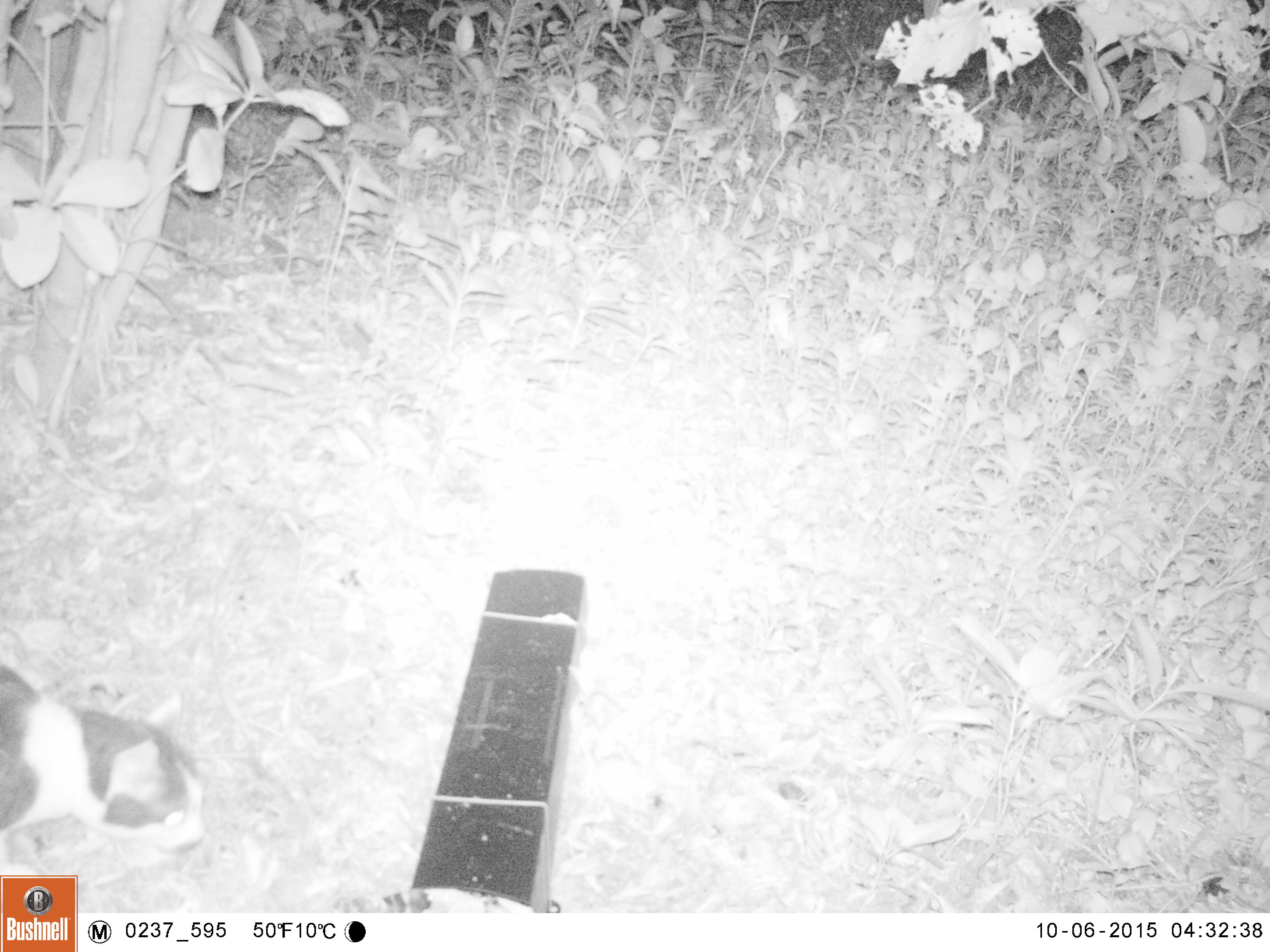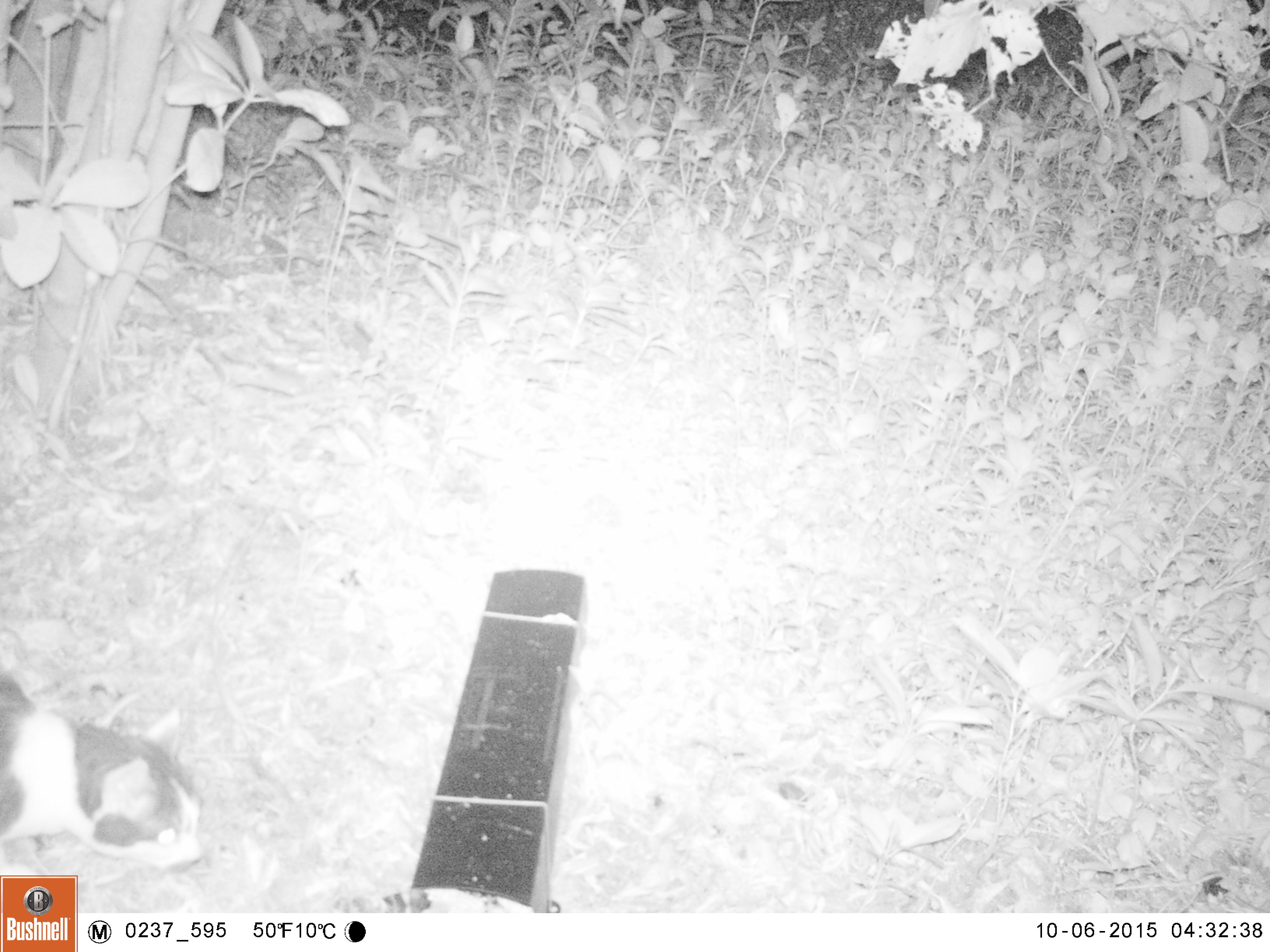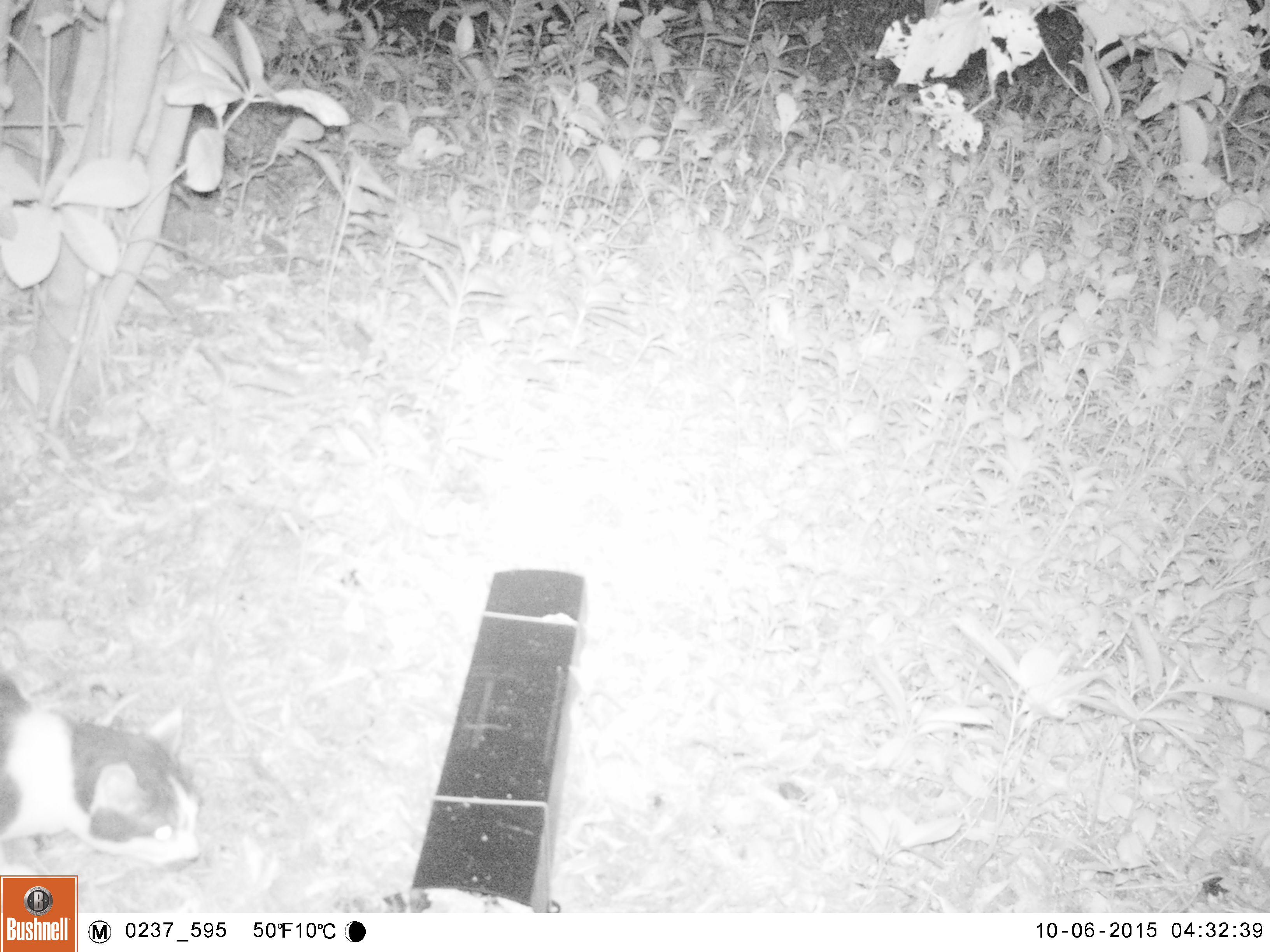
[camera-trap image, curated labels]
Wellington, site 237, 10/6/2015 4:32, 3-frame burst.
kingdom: Animalia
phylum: Chordata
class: Mammalia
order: Carnivora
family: Felidae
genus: Felis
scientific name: Felis catus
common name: cat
Cat (Felis catus).